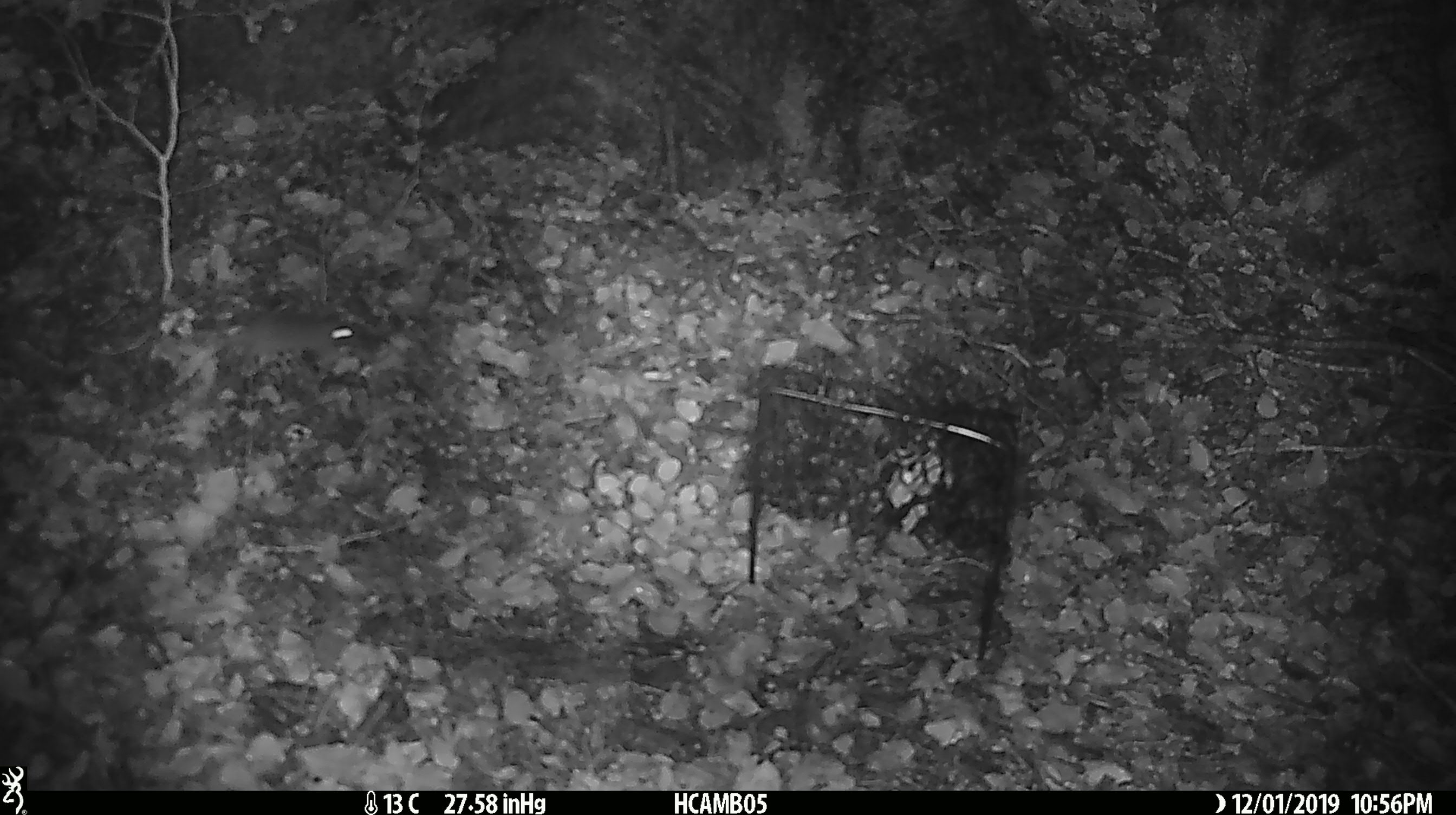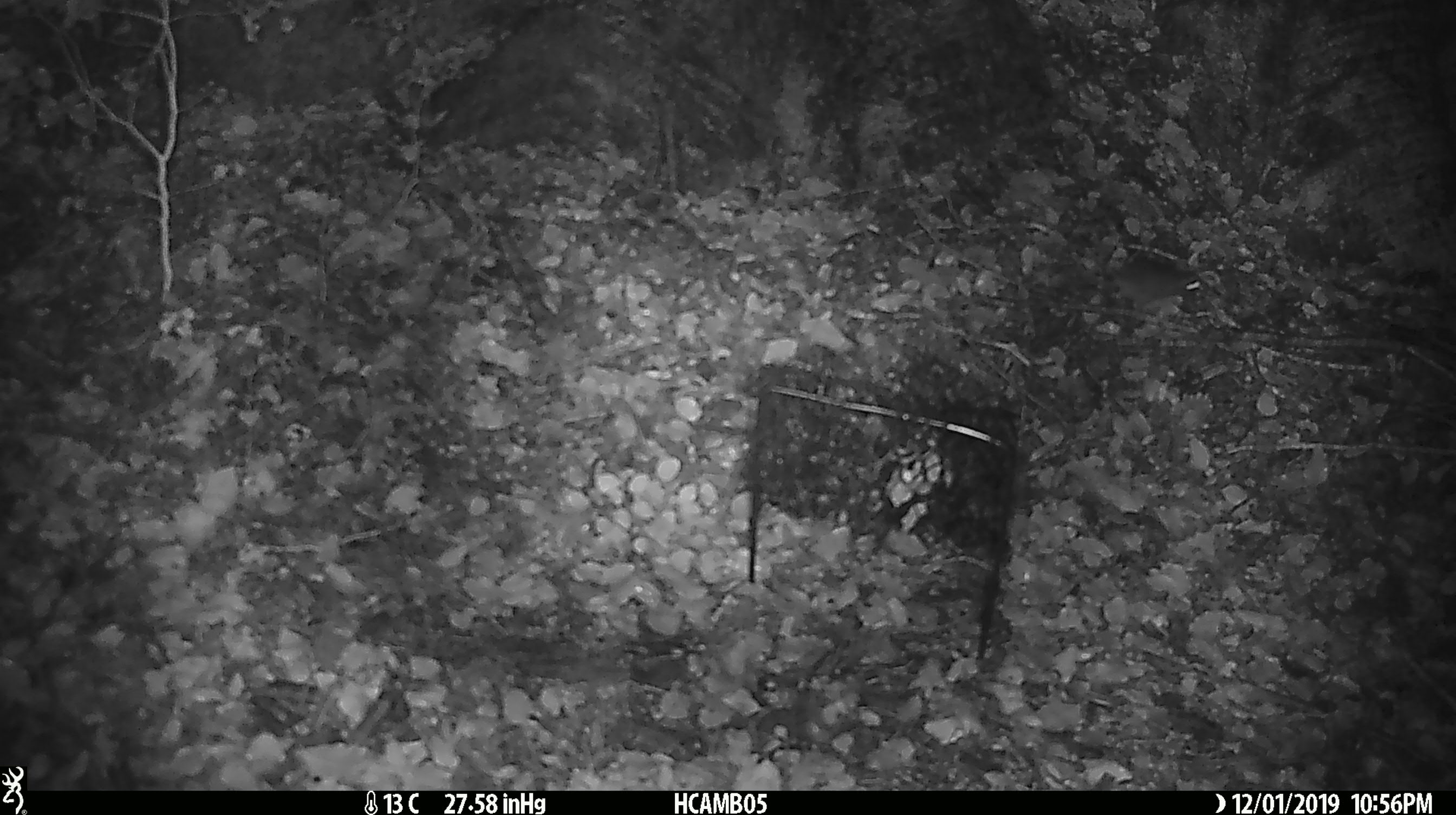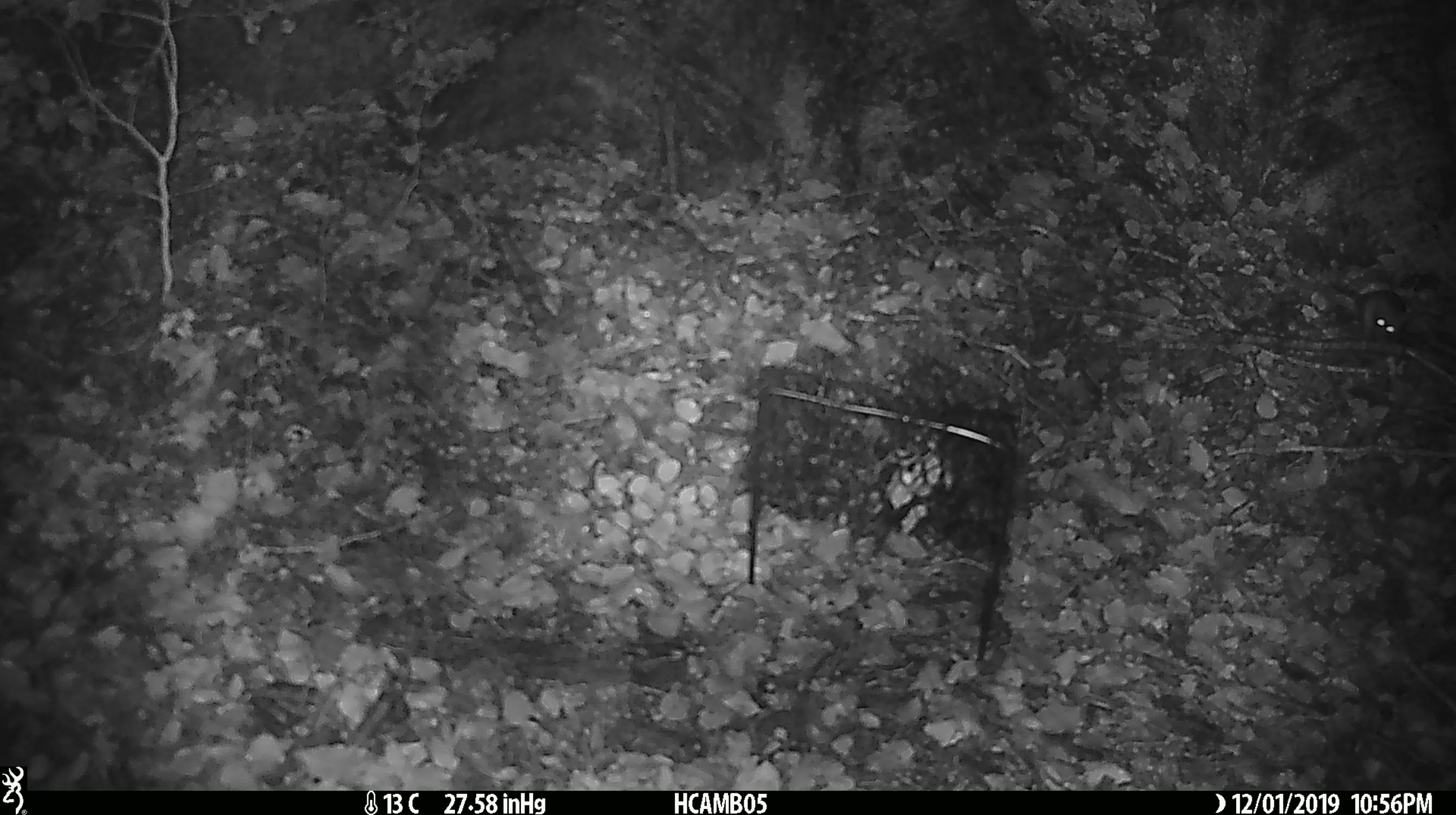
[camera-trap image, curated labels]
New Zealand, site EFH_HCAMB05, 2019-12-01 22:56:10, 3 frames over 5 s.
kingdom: Animalia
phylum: Chordata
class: Mammalia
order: Rodentia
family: Muridae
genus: Mus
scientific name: Mus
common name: mouse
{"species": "mouse (Mus)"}